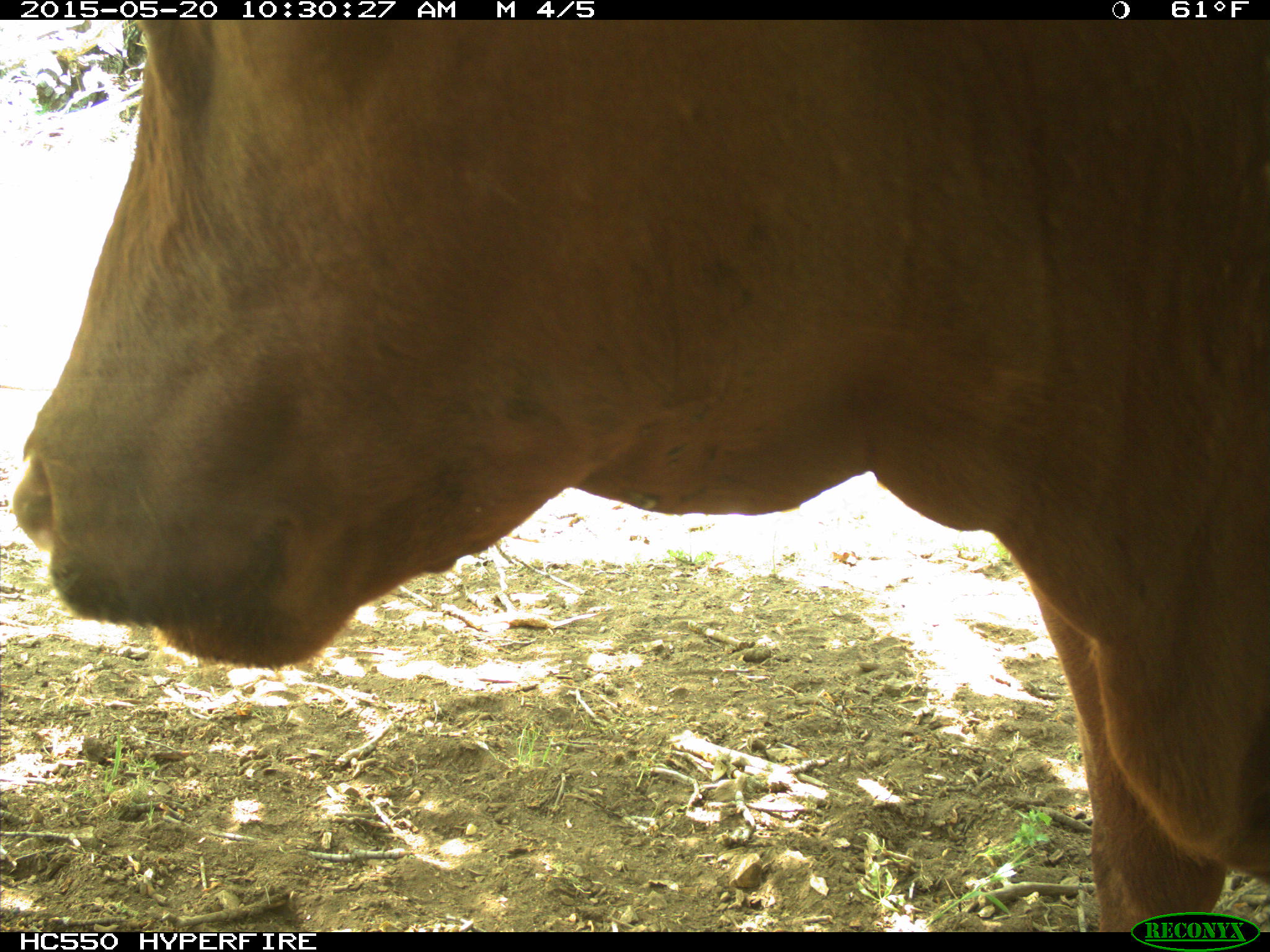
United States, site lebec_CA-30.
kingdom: Animalia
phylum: Chordata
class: Mammalia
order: Artiodactyla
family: Bovidae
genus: Bos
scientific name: Bos taurus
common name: domestic cow